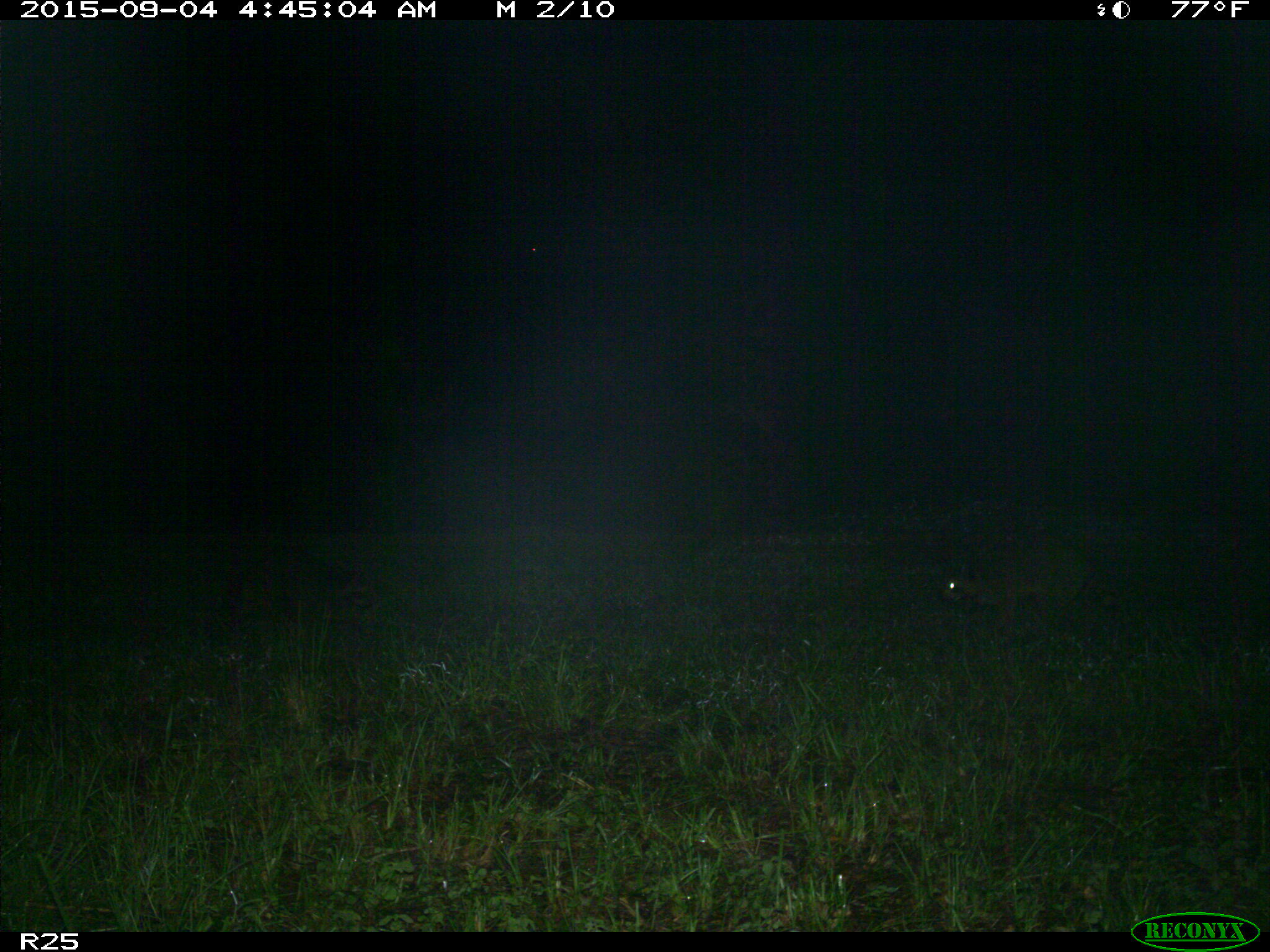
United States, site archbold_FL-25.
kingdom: Animalia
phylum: Chordata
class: Mammalia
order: Carnivora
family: Procyonidae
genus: Procyon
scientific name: Procyon lotor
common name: common raccoon